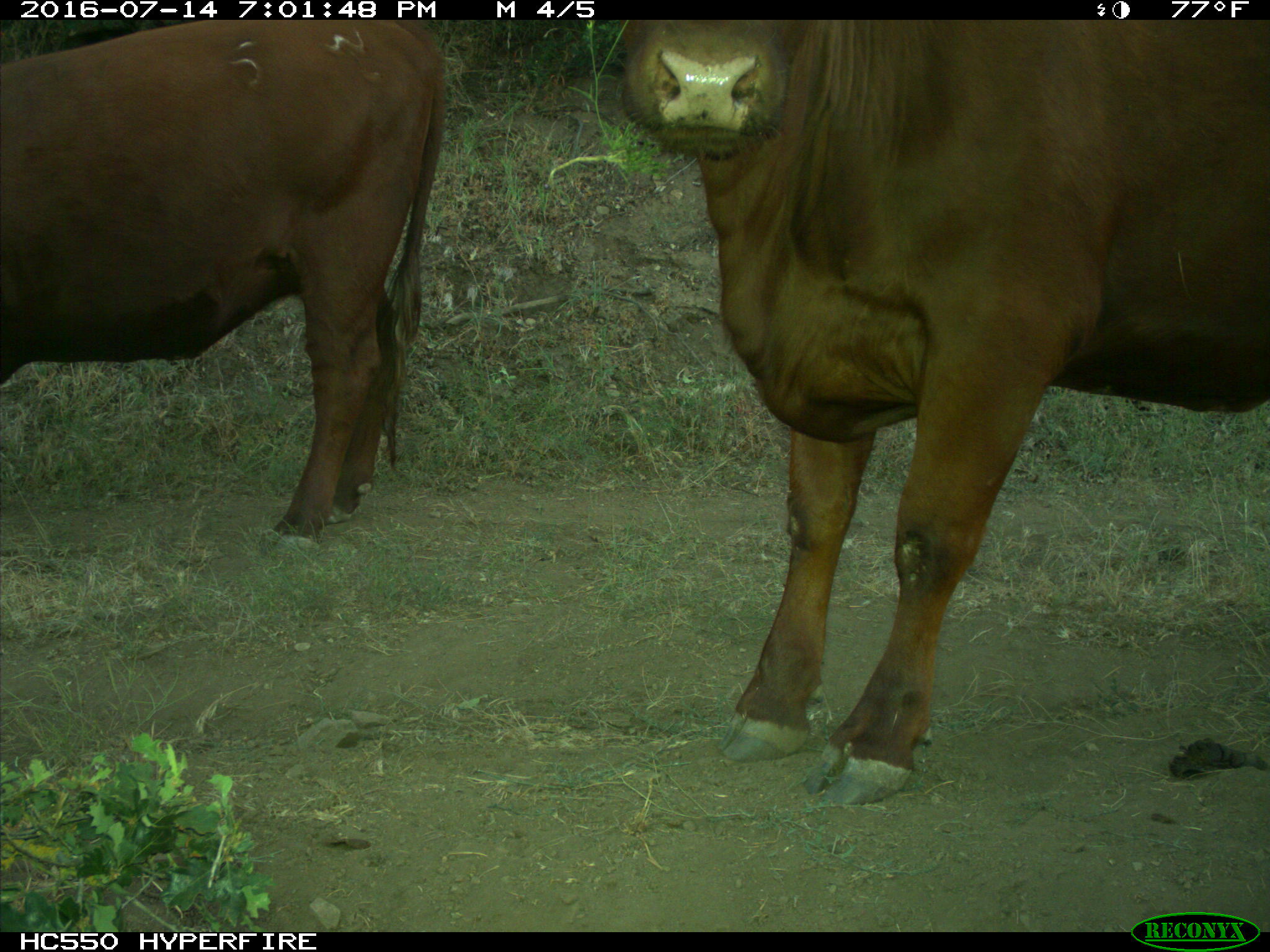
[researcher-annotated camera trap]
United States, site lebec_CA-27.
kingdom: Animalia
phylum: Chordata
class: Mammalia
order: Artiodactyla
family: Bovidae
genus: Bos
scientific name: Bos taurus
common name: domestic cow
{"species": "Bos taurus (domestic cow)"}